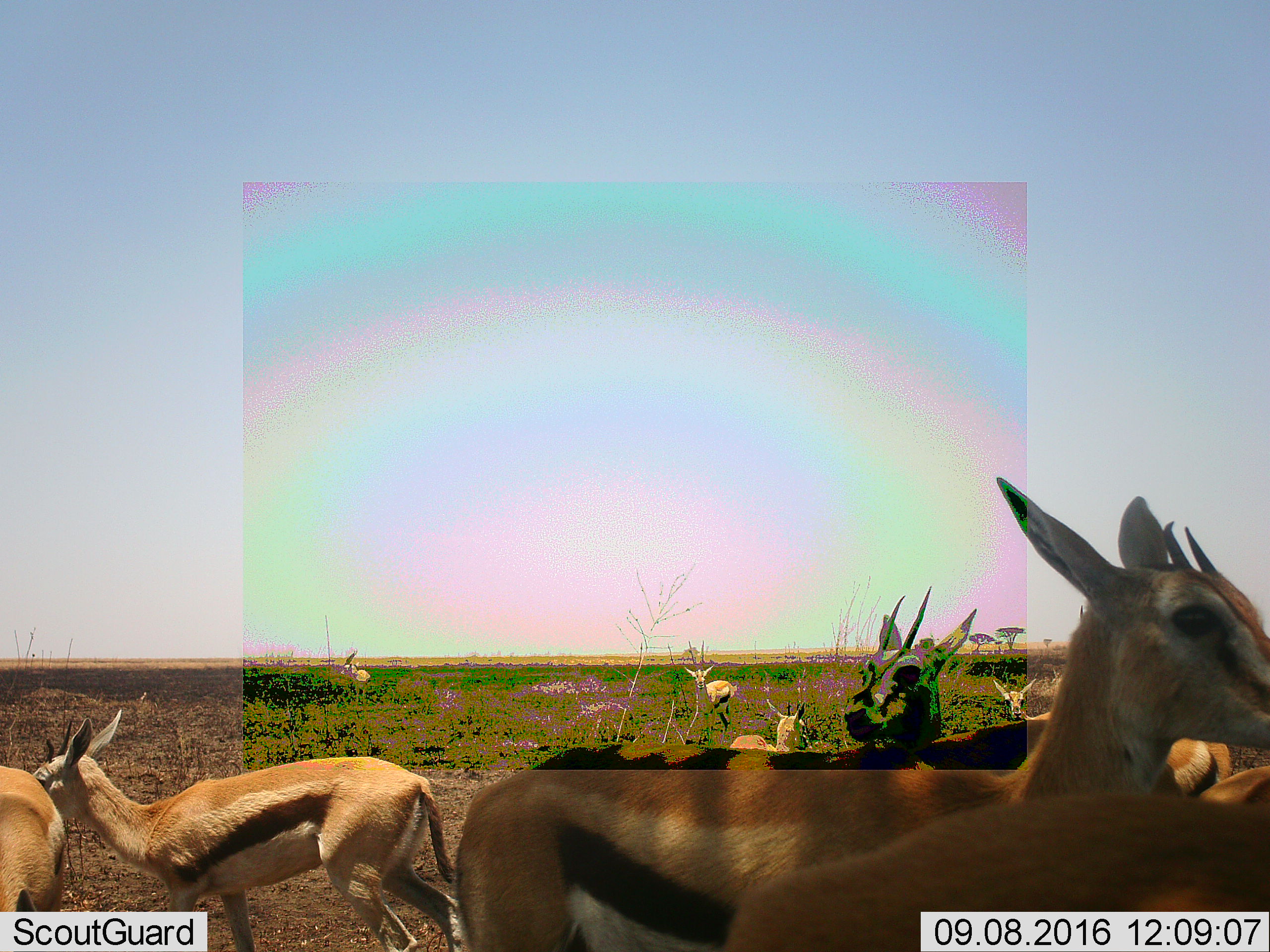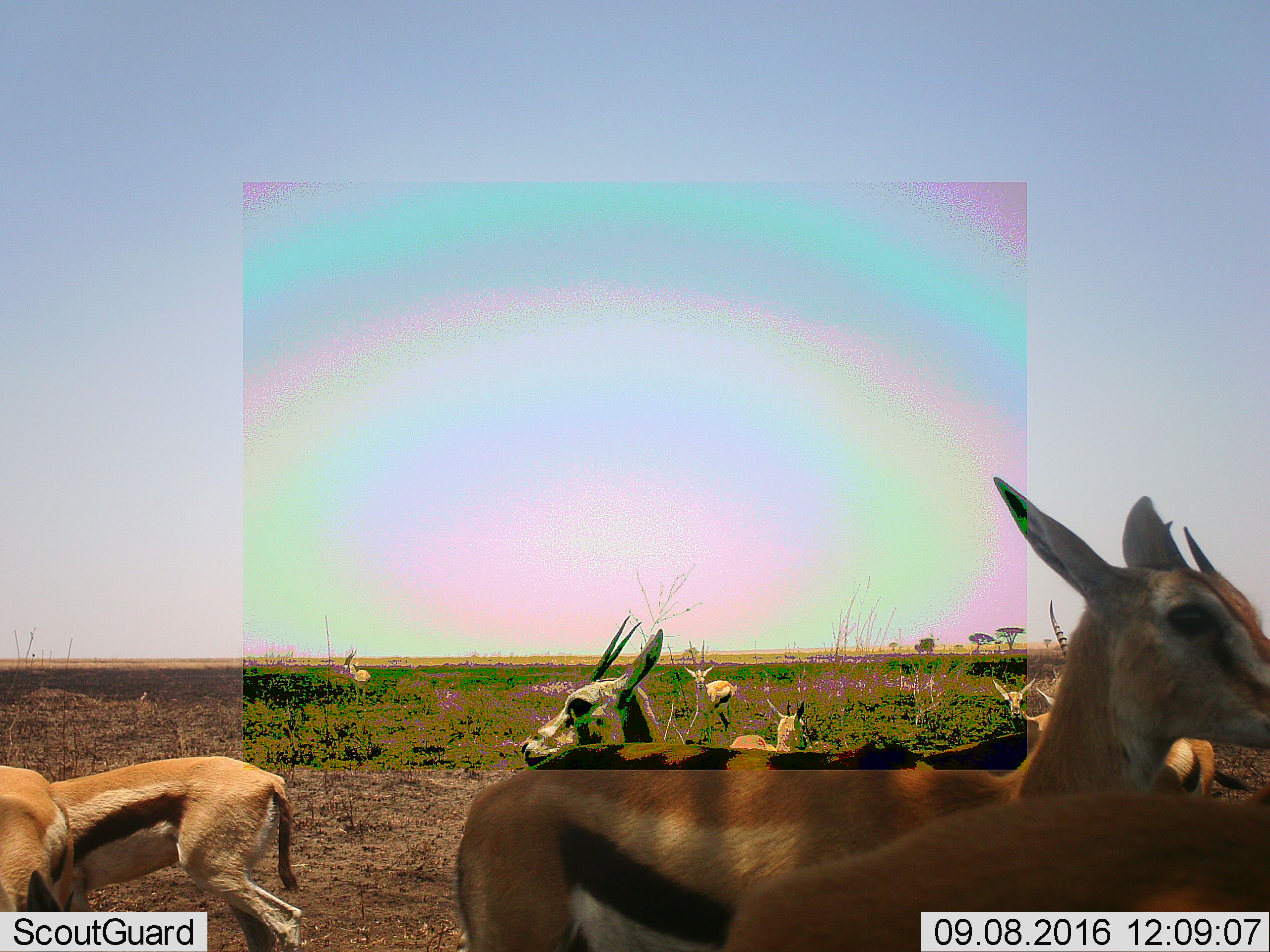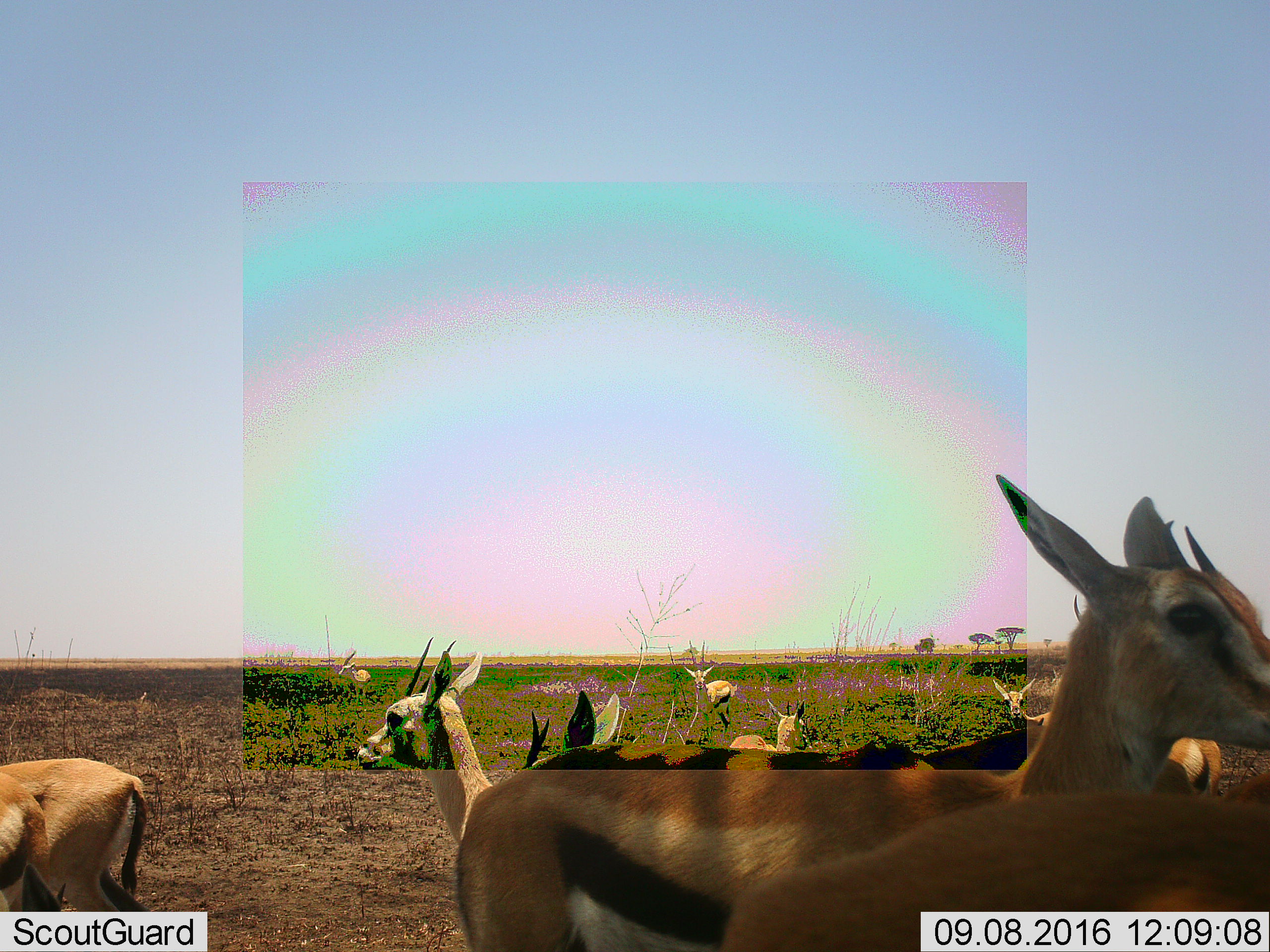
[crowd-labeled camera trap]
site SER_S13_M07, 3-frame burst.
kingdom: Animalia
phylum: Chordata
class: Mammalia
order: Artiodactyla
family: Bovidae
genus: Eudorcas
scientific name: Eudorcas thomsonii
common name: thomson's gazelle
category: gazellethomsons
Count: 10.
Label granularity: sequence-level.